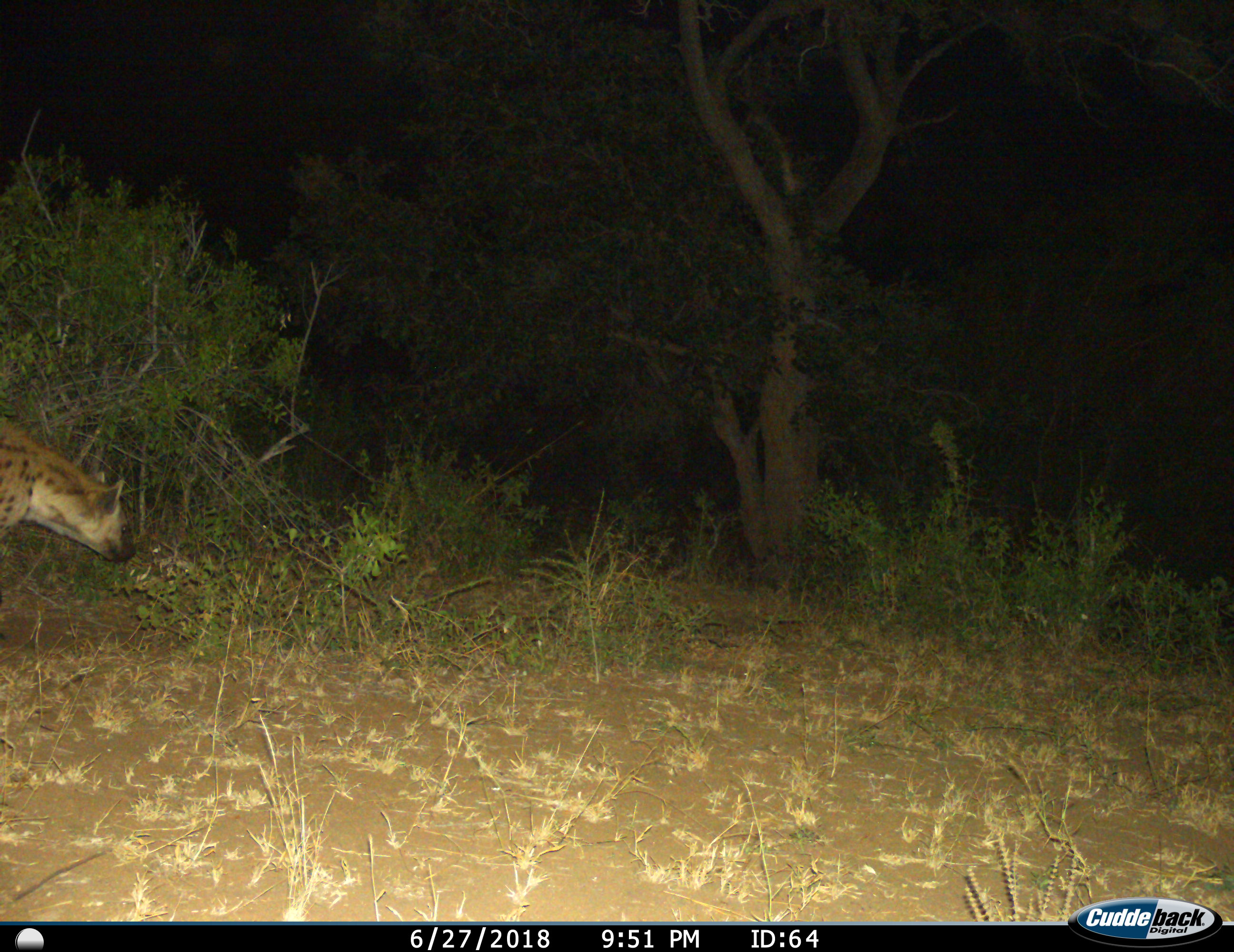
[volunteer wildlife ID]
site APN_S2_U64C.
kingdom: Animalia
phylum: Chordata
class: Mammalia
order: Carnivora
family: Hyaenidae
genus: Crocuta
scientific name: Crocuta crocuta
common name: spotted hyena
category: hyenaspotted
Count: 1.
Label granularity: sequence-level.